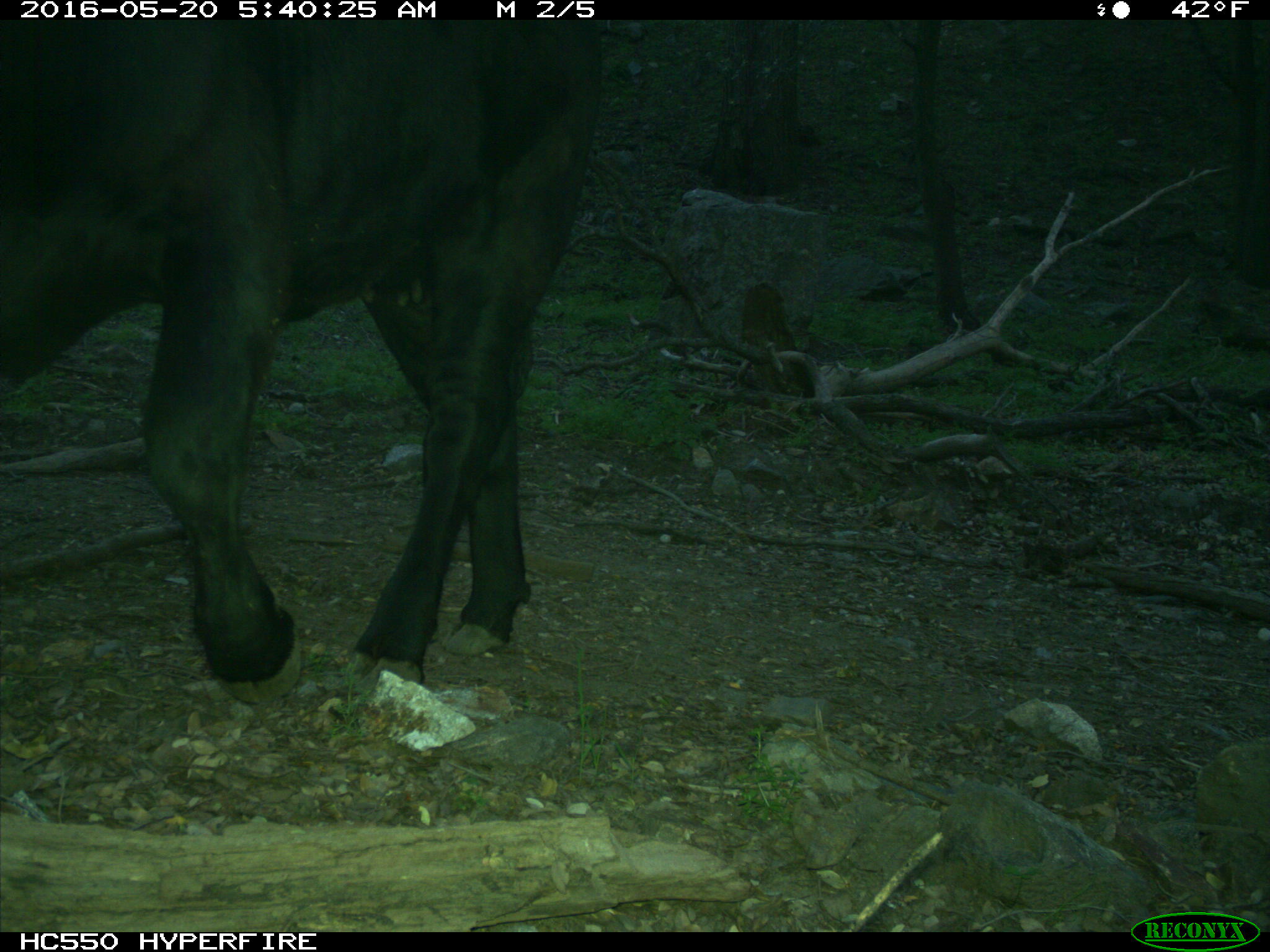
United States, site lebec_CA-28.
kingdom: Animalia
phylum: Chordata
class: Mammalia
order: Artiodactyla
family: Bovidae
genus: Bos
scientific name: Bos taurus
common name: domestic cow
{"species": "Bos taurus (domestic cow)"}